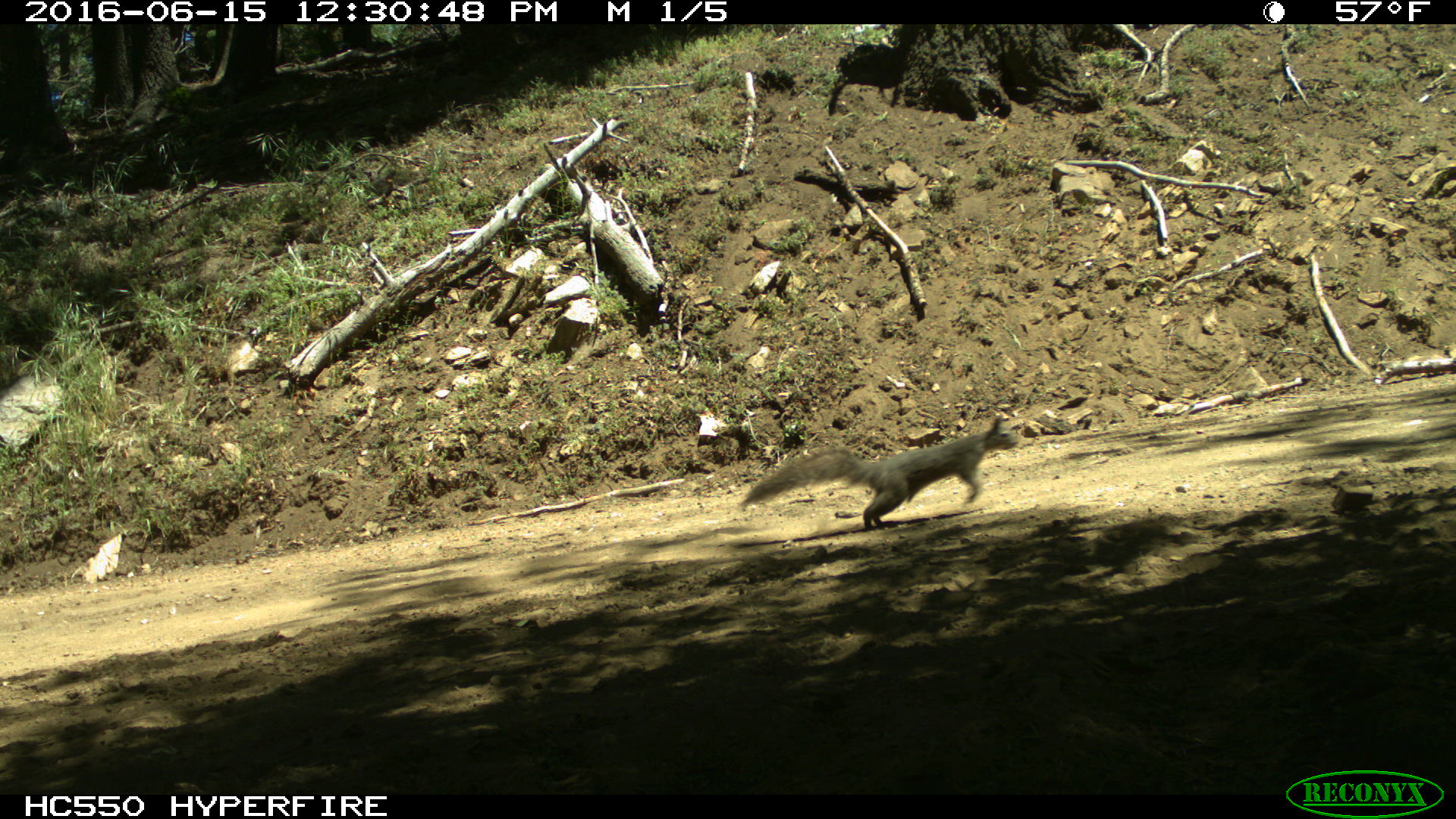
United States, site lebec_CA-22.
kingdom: Animalia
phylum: Chordata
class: Mammalia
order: Rodentia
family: Sciuridae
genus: Sciurus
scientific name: Sciurus carolinensis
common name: eastern gray squirrel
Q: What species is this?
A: Sciurus carolinensis (eastern gray squirrel).